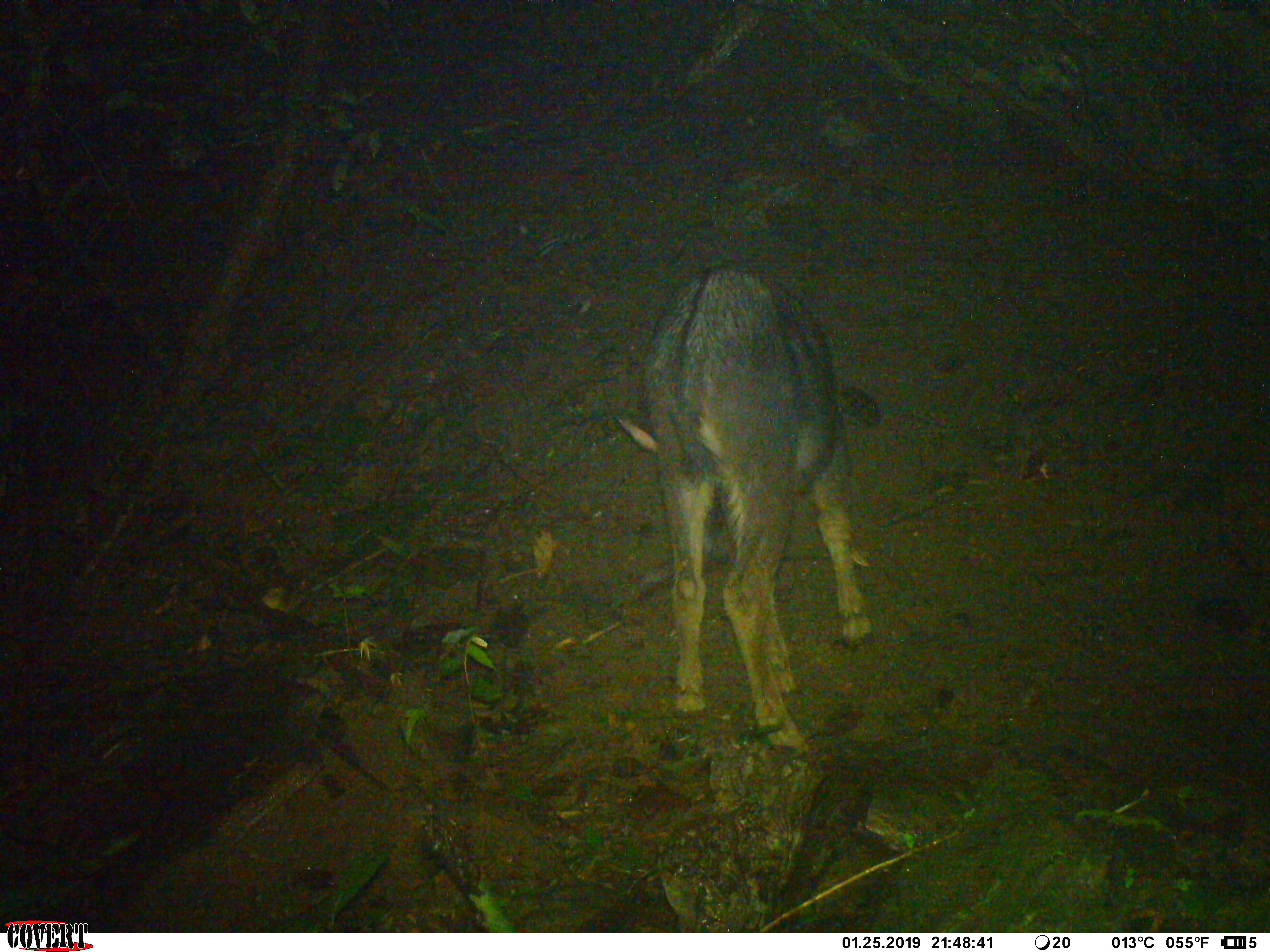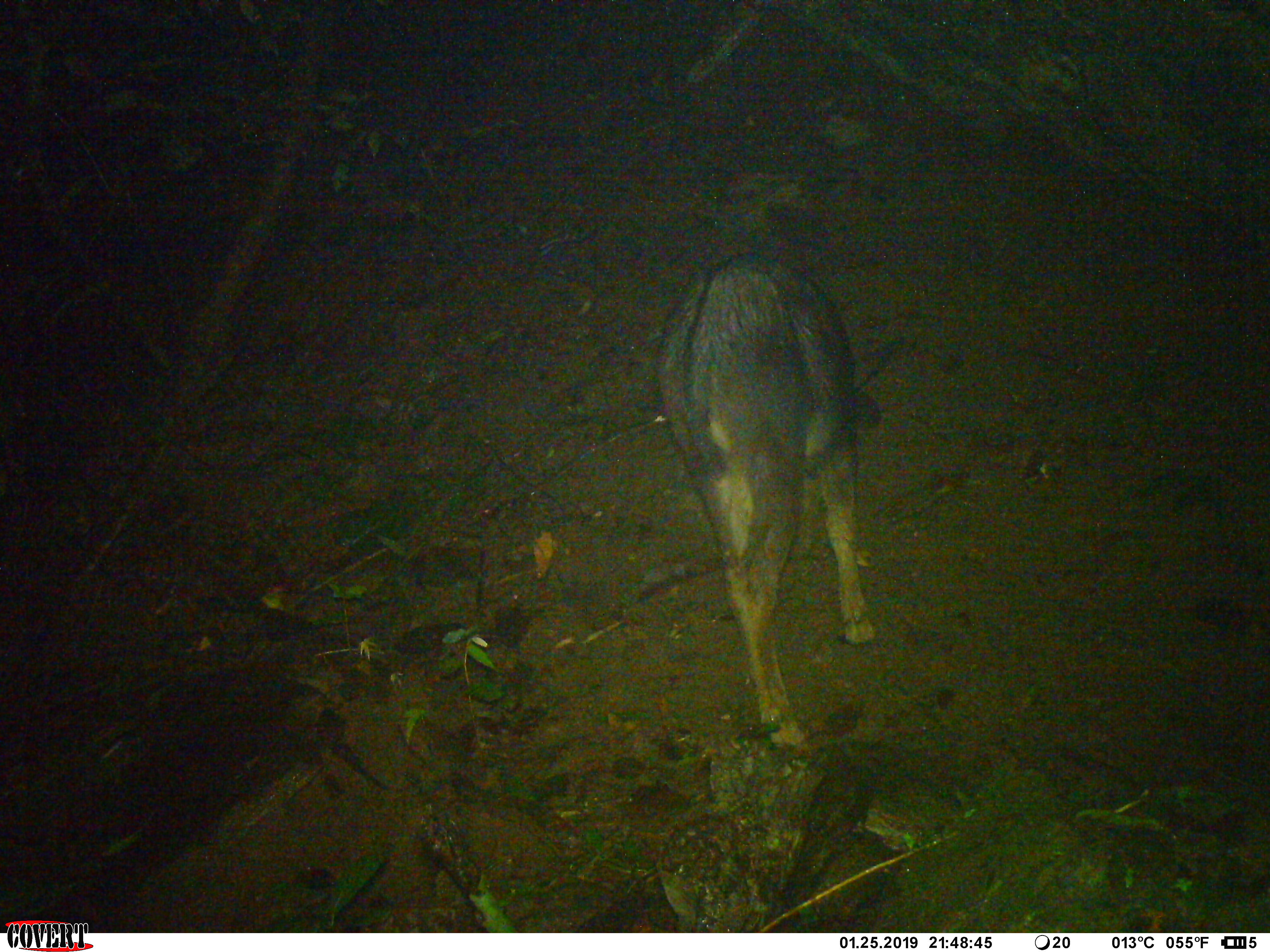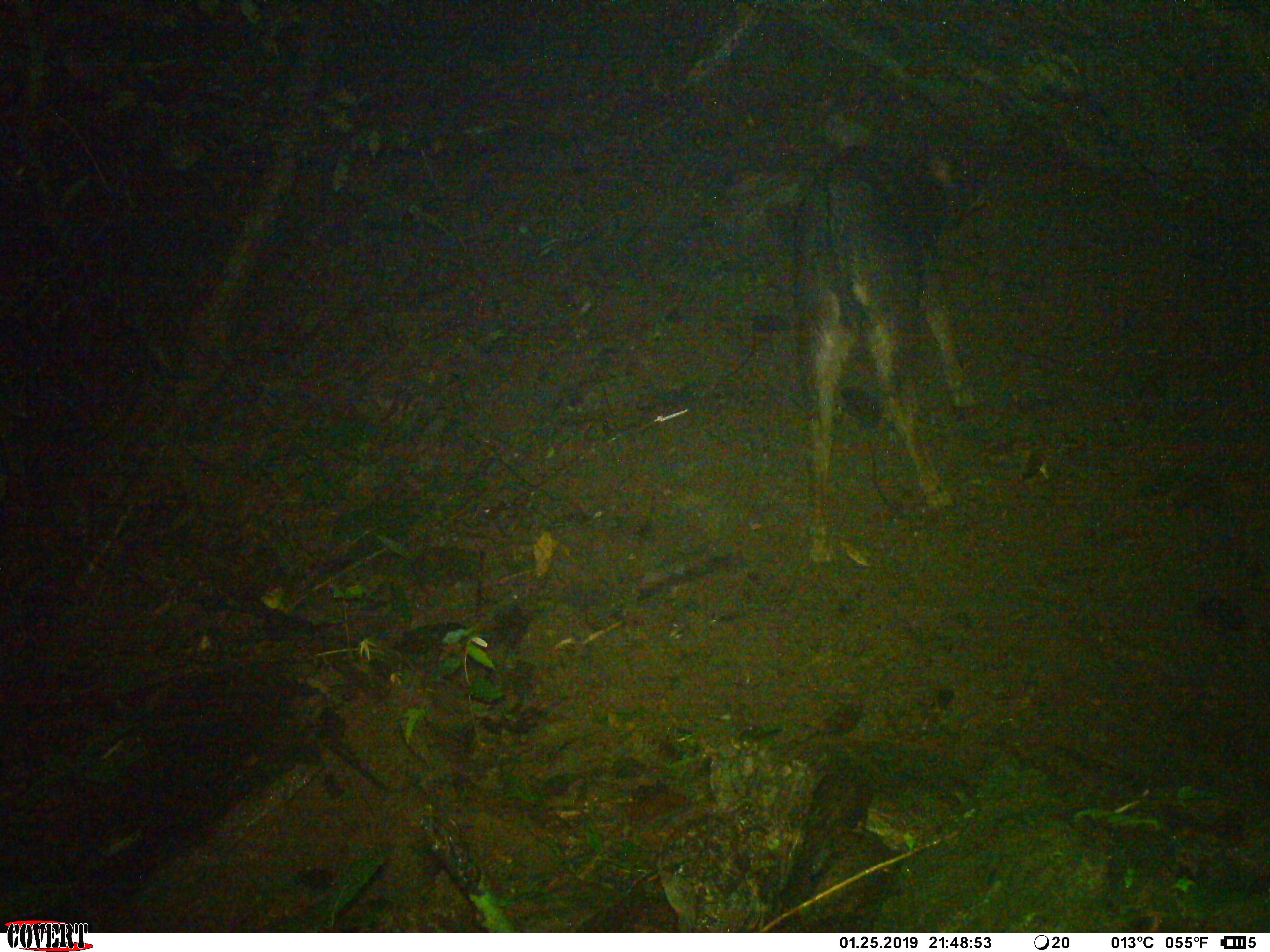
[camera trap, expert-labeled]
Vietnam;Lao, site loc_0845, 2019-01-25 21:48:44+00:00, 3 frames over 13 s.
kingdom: Animalia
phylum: Chordata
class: Mammalia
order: Artiodactyla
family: Bovidae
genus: Capricornis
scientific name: Capricornis sumatraensis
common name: chinese serow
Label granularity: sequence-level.